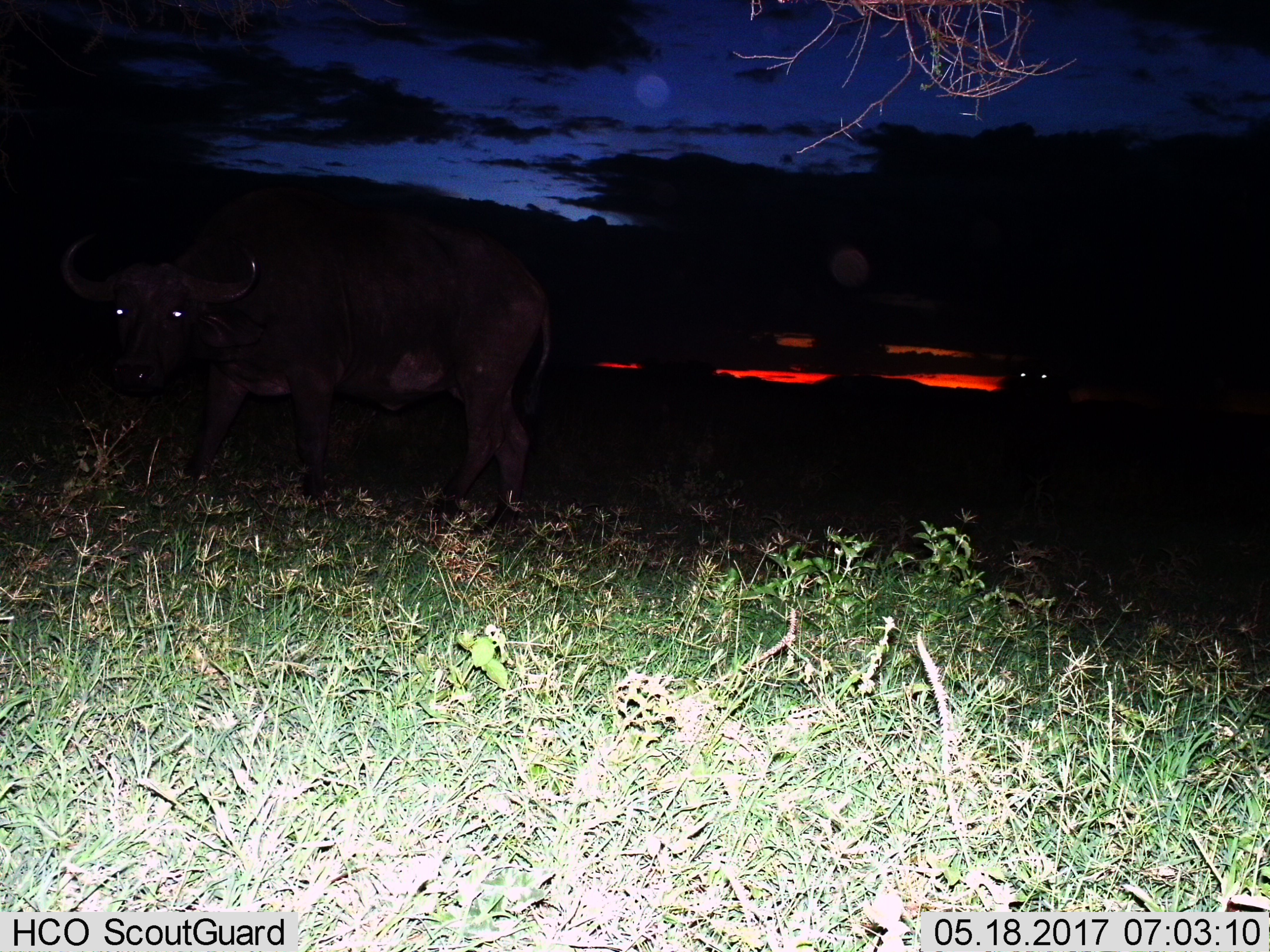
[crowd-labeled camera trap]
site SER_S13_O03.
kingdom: Animalia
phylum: Chordata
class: Mammalia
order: Artiodactyla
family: Bovidae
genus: Syncerus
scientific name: Syncerus caffer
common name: african buffalo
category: buffalo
Buffalo (african buffalo) (Syncerus caffer), count 2. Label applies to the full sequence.